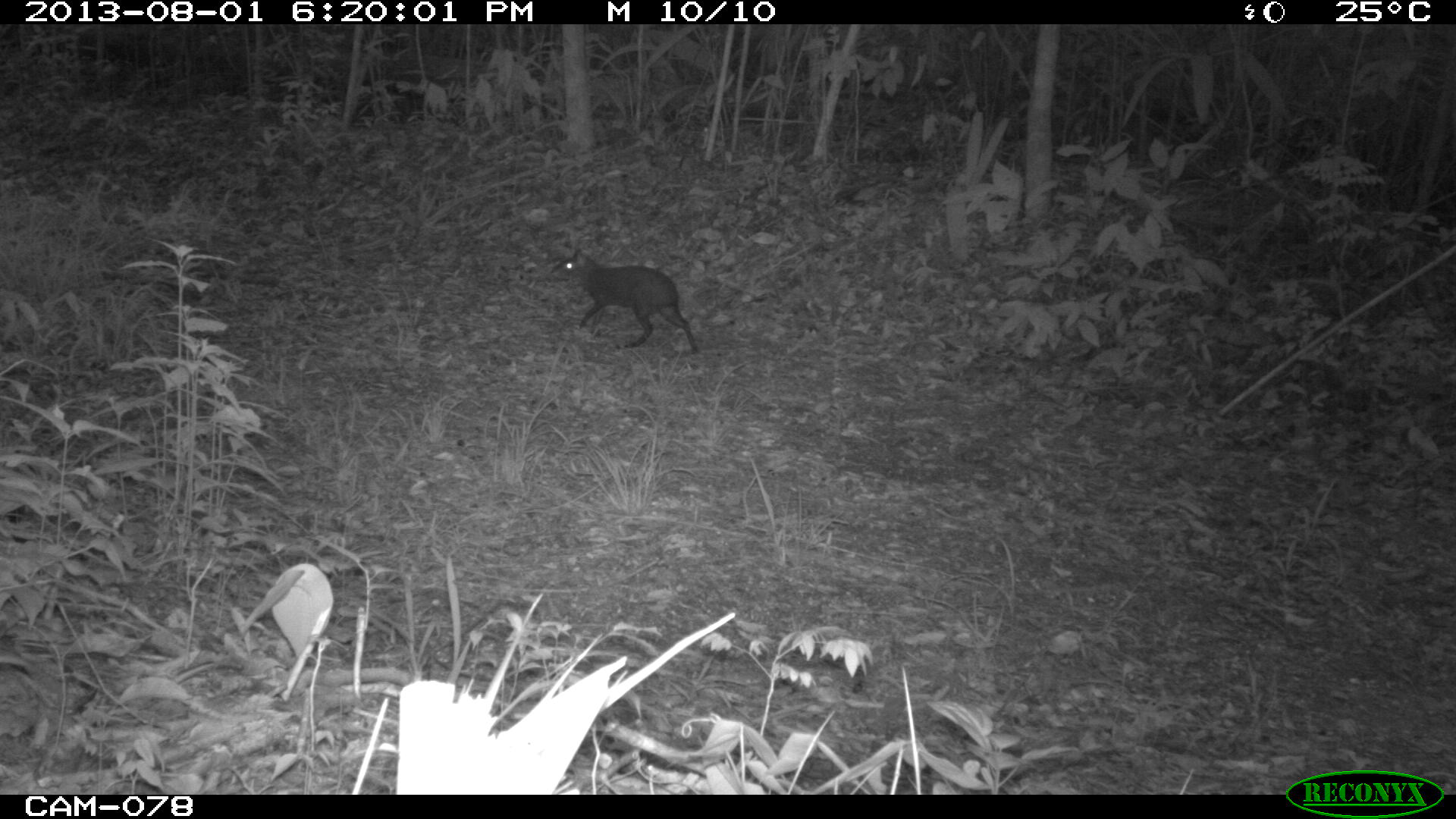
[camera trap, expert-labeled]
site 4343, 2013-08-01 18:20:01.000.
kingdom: Animalia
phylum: Chordata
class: Mammalia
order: Rodentia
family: Dasyproctidae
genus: Dasyprocta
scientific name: Dasyprocta punctata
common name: central american agouti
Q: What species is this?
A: Dasyprocta punctata (central american agouti).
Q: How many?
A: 1.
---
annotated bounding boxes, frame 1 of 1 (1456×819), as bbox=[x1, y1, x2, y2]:
dasyprocta punctata: bbox=[551, 247, 698, 352]